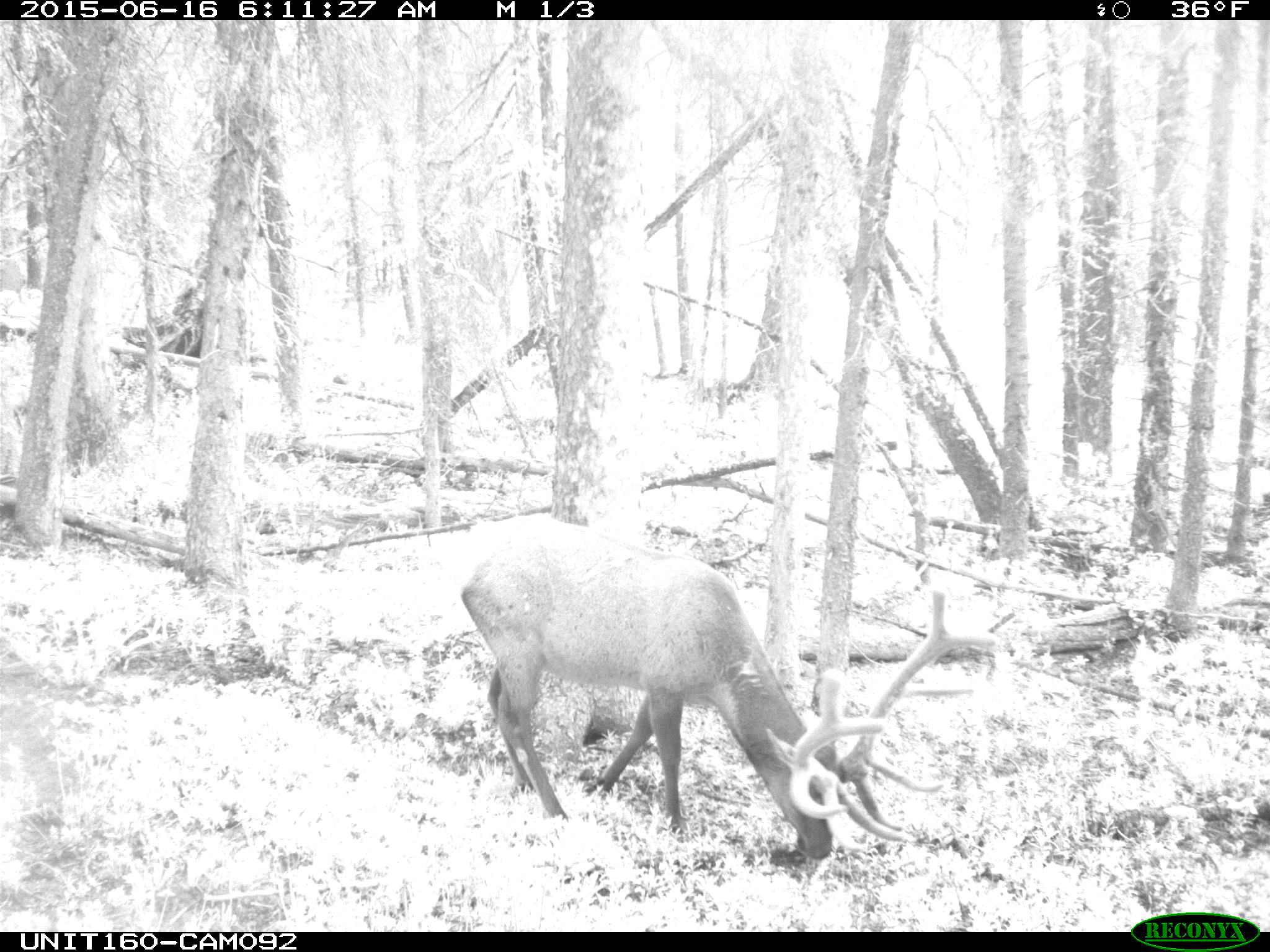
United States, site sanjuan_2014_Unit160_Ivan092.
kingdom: Animalia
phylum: Chordata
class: Mammalia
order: Artiodactyla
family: Cervidae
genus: Cervus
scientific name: Cervus elaphus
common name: red deer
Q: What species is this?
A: Cervus elaphus (red deer).